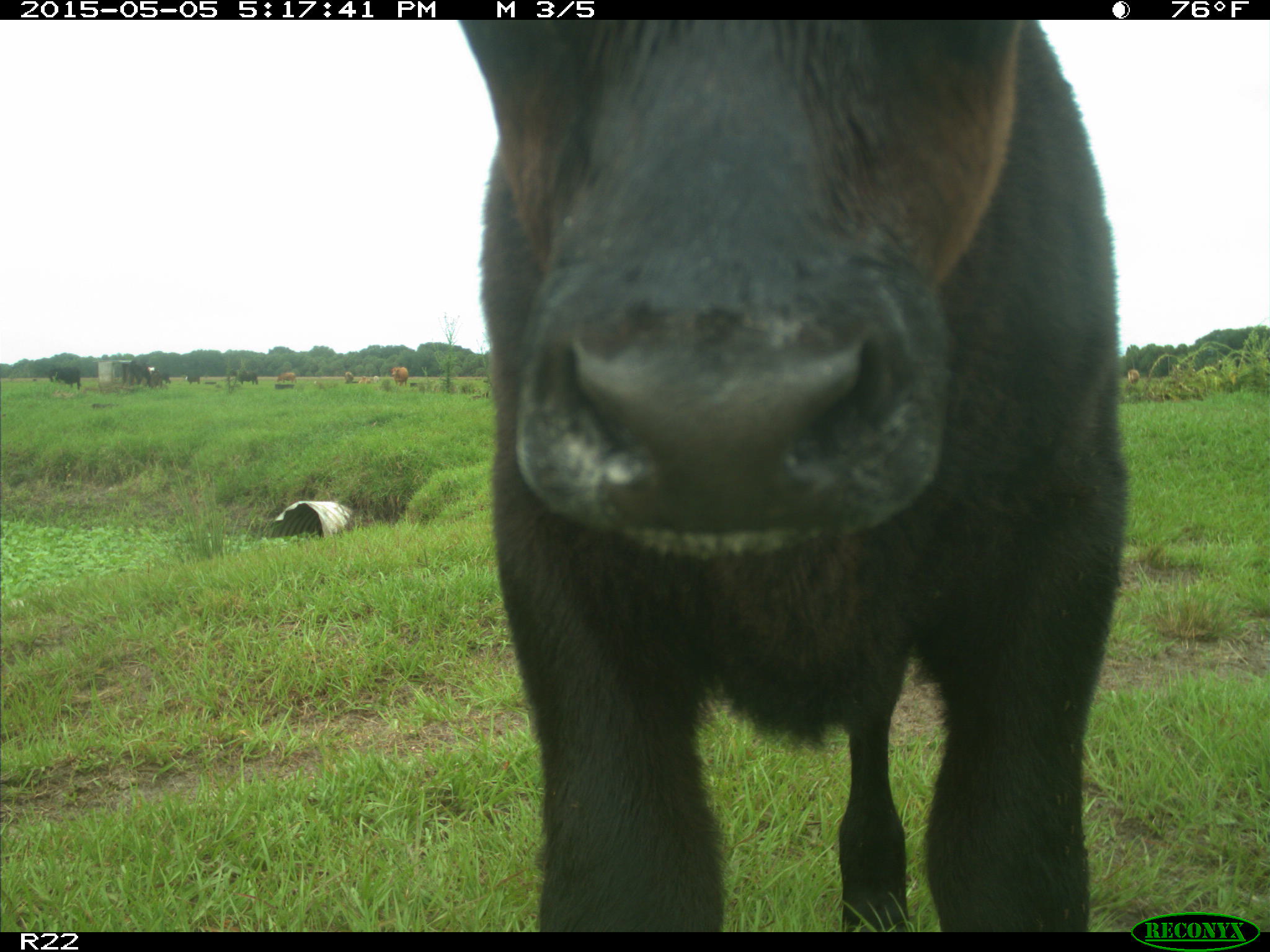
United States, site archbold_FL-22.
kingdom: Animalia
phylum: Chordata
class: Mammalia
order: Artiodactyla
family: Bovidae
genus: Bos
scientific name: Bos taurus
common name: domestic cow